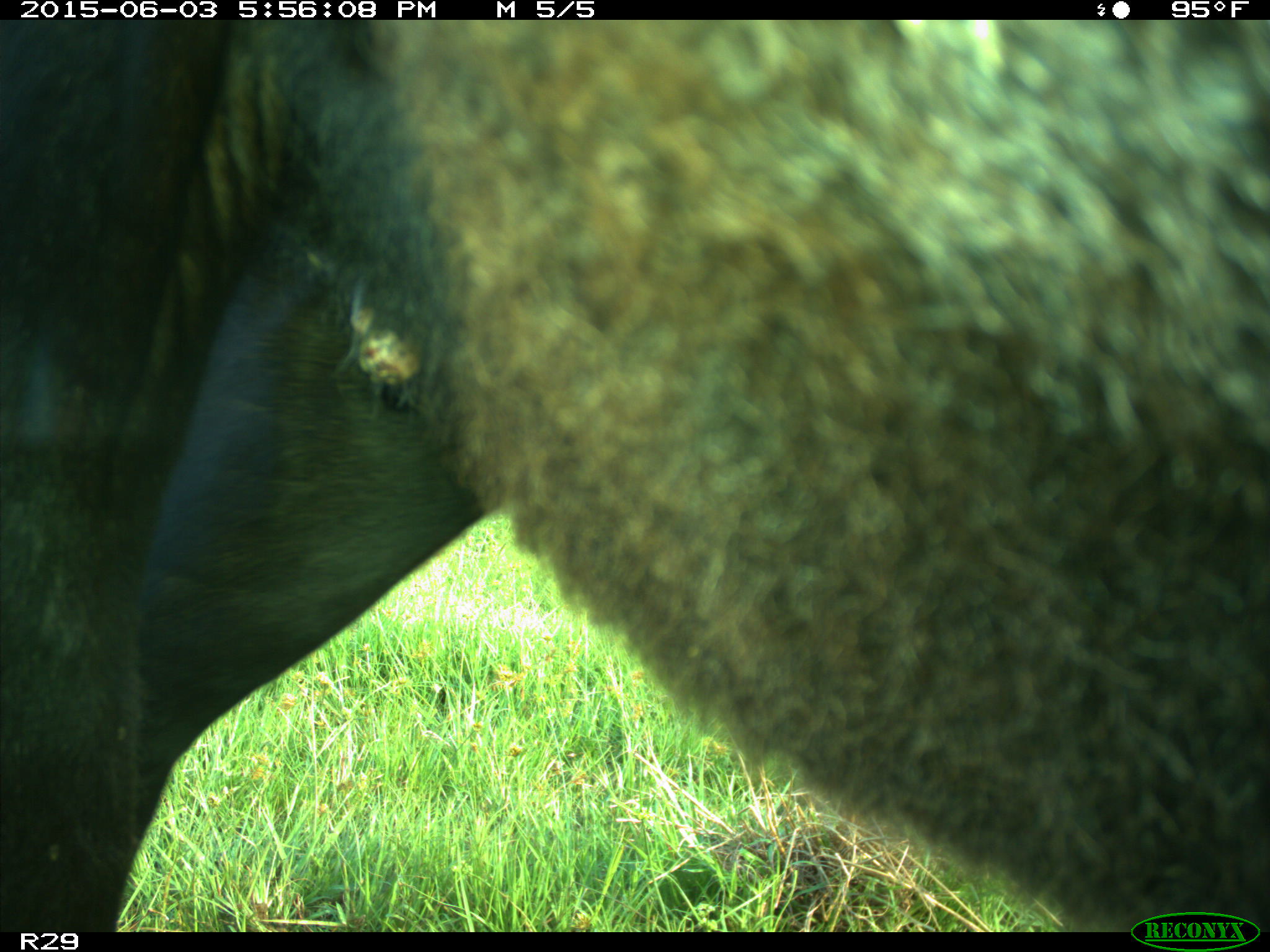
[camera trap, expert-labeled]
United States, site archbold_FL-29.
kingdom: Animalia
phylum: Chordata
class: Mammalia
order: Artiodactyla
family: Bovidae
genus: Bos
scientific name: Bos taurus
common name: domestic cow